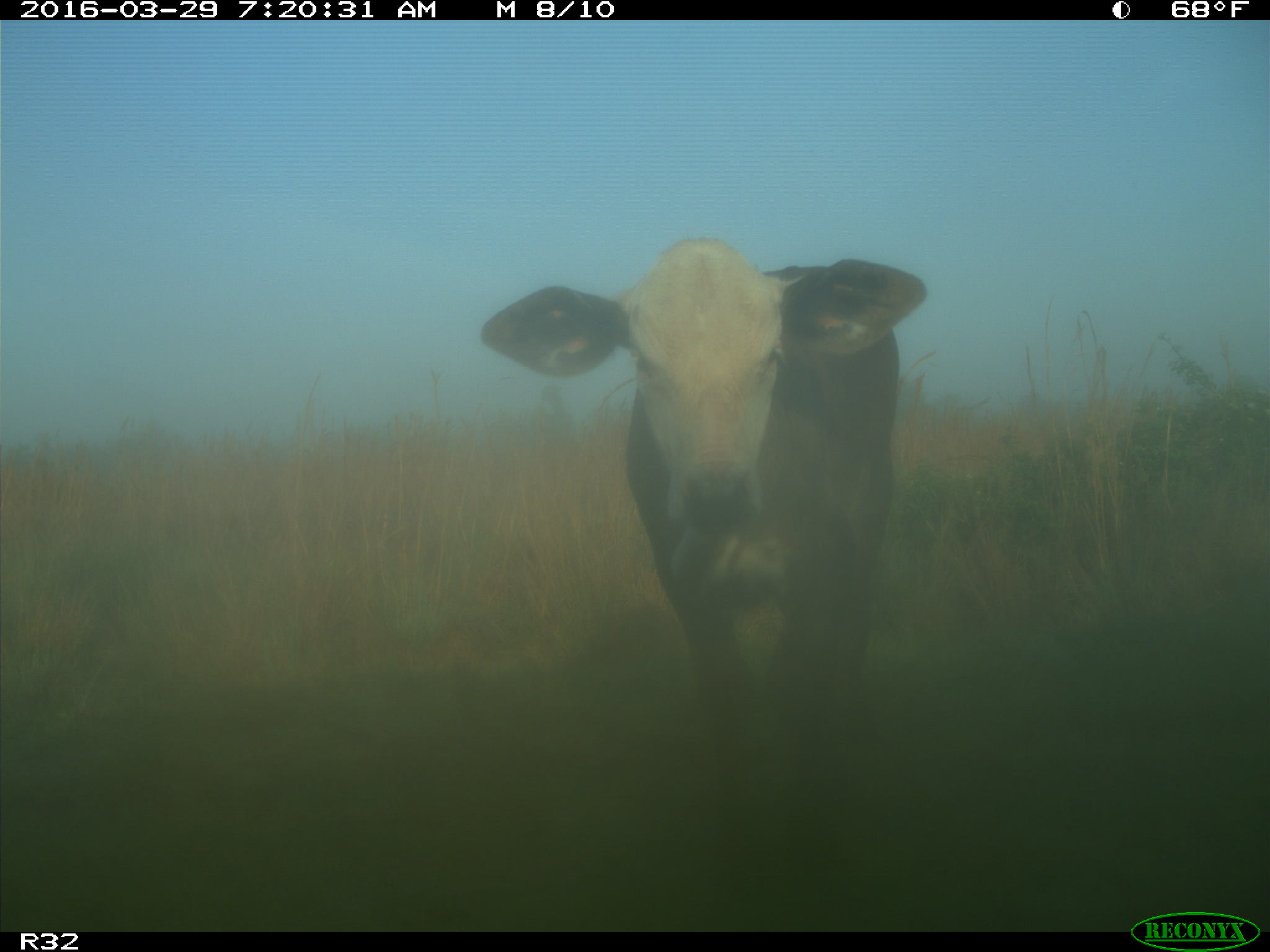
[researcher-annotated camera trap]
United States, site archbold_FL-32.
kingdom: Animalia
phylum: Chordata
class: Mammalia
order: Artiodactyla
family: Bovidae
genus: Bos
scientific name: Bos taurus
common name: domestic cow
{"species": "Bos taurus (domestic cow)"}